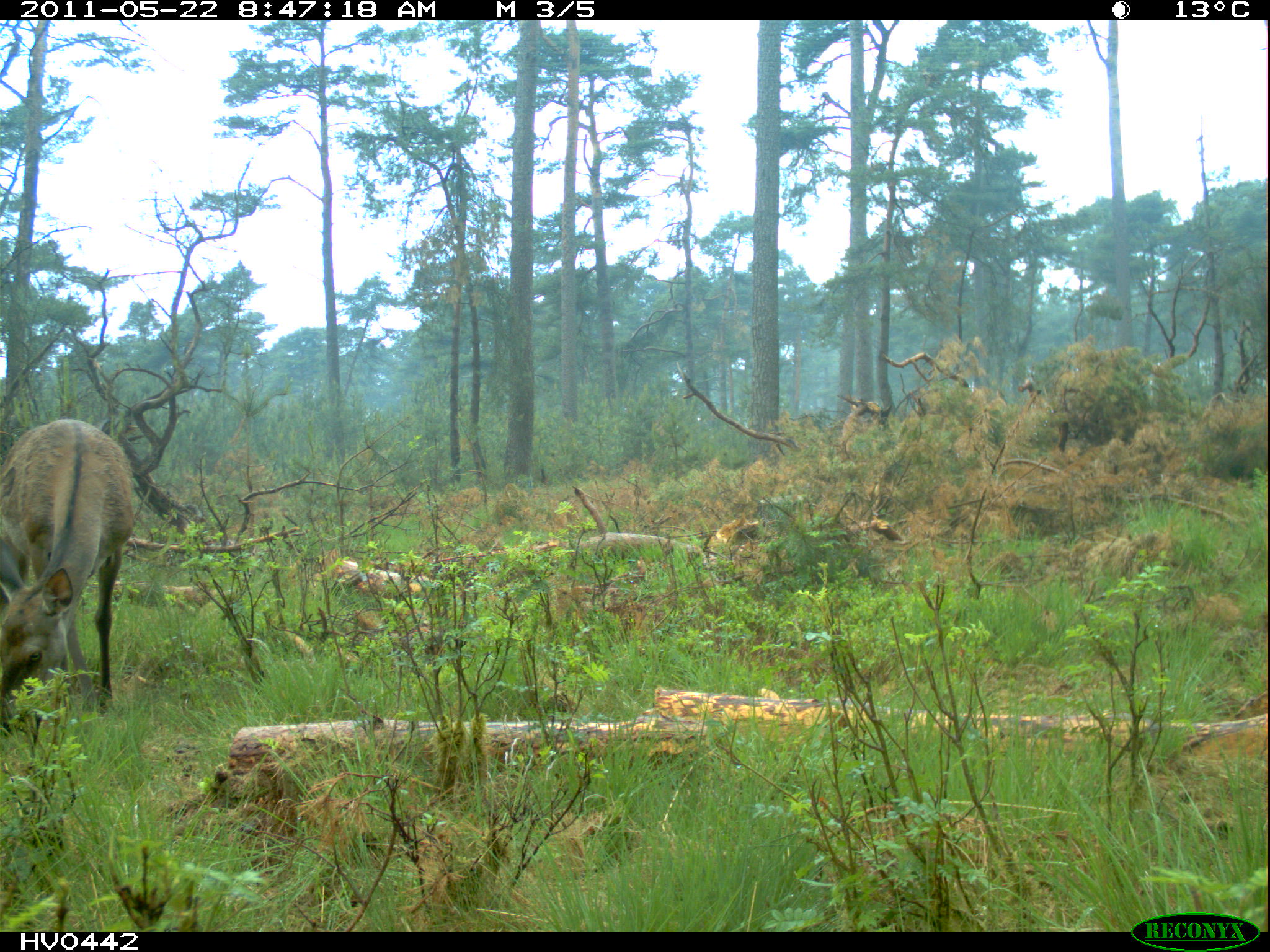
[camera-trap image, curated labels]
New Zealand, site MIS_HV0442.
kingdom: Animalia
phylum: Chordata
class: Mammalia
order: Artiodactyla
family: Cervidae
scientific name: Cervidae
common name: deer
Deer (Cervidae).